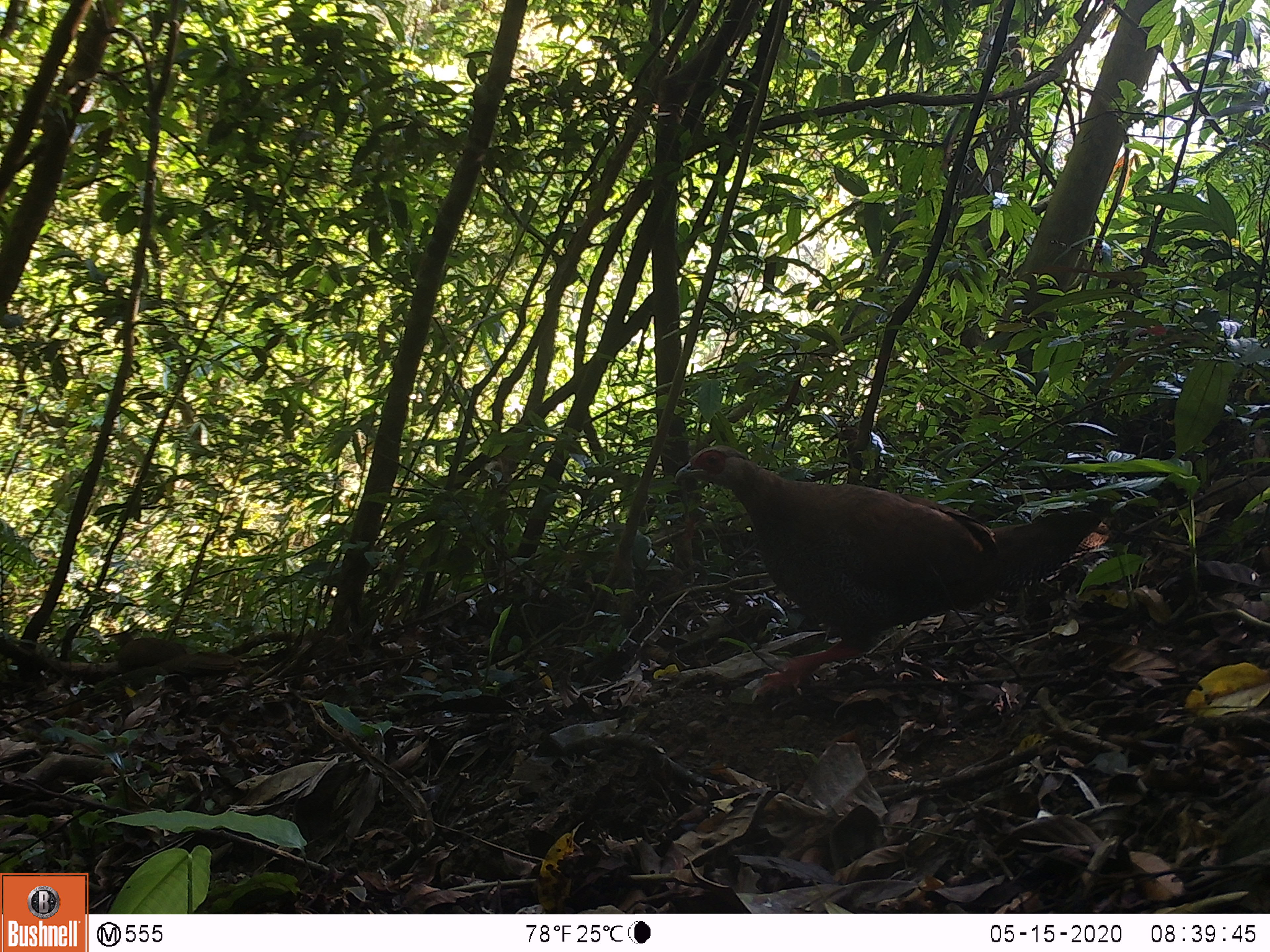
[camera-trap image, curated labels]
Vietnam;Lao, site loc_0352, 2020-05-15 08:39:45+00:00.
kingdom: Animalia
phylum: Chordata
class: Aves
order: Galliformes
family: Phasianidae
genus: Lophura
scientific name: Lophura nycthemera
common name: silver pheasant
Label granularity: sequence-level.